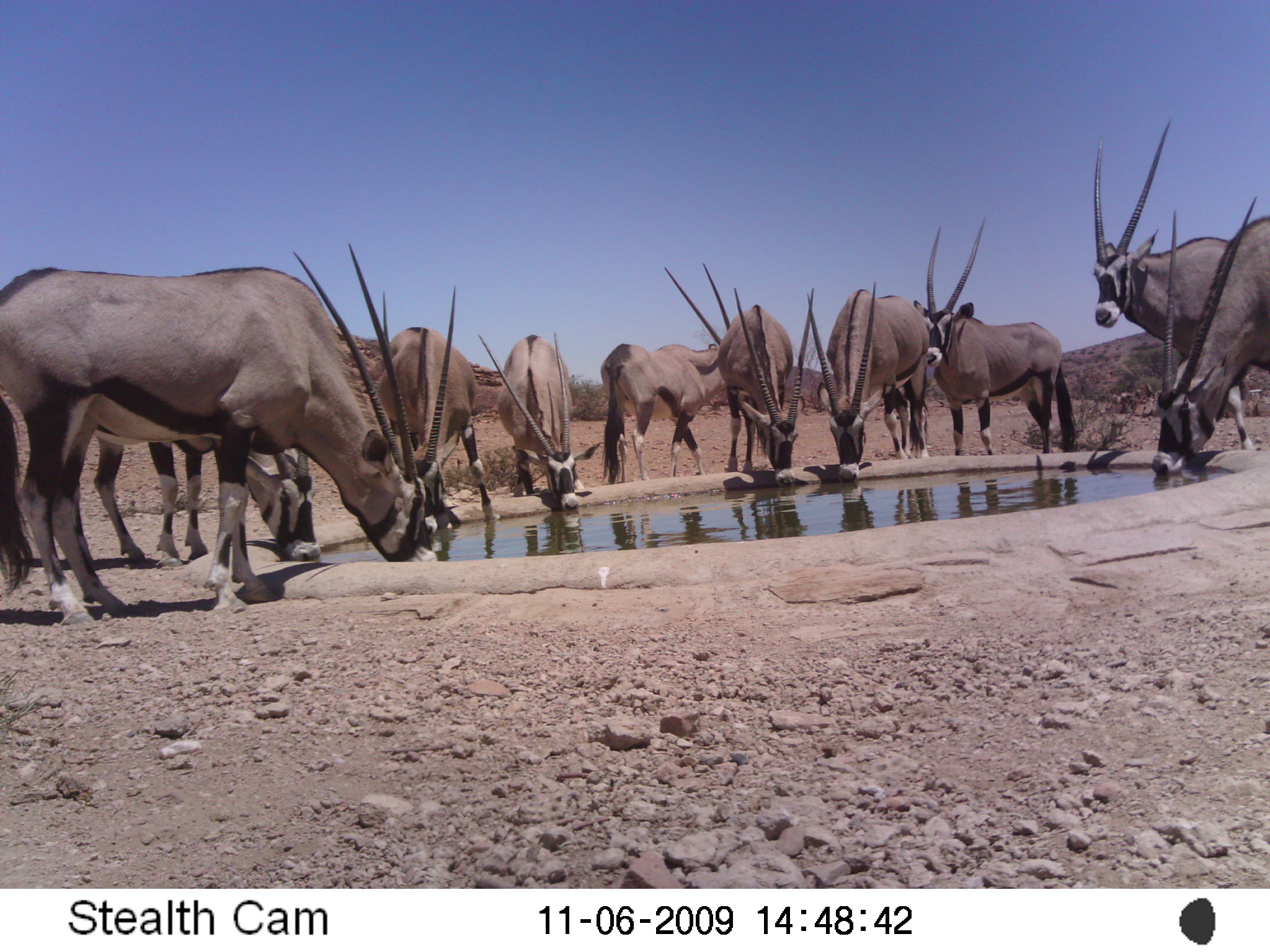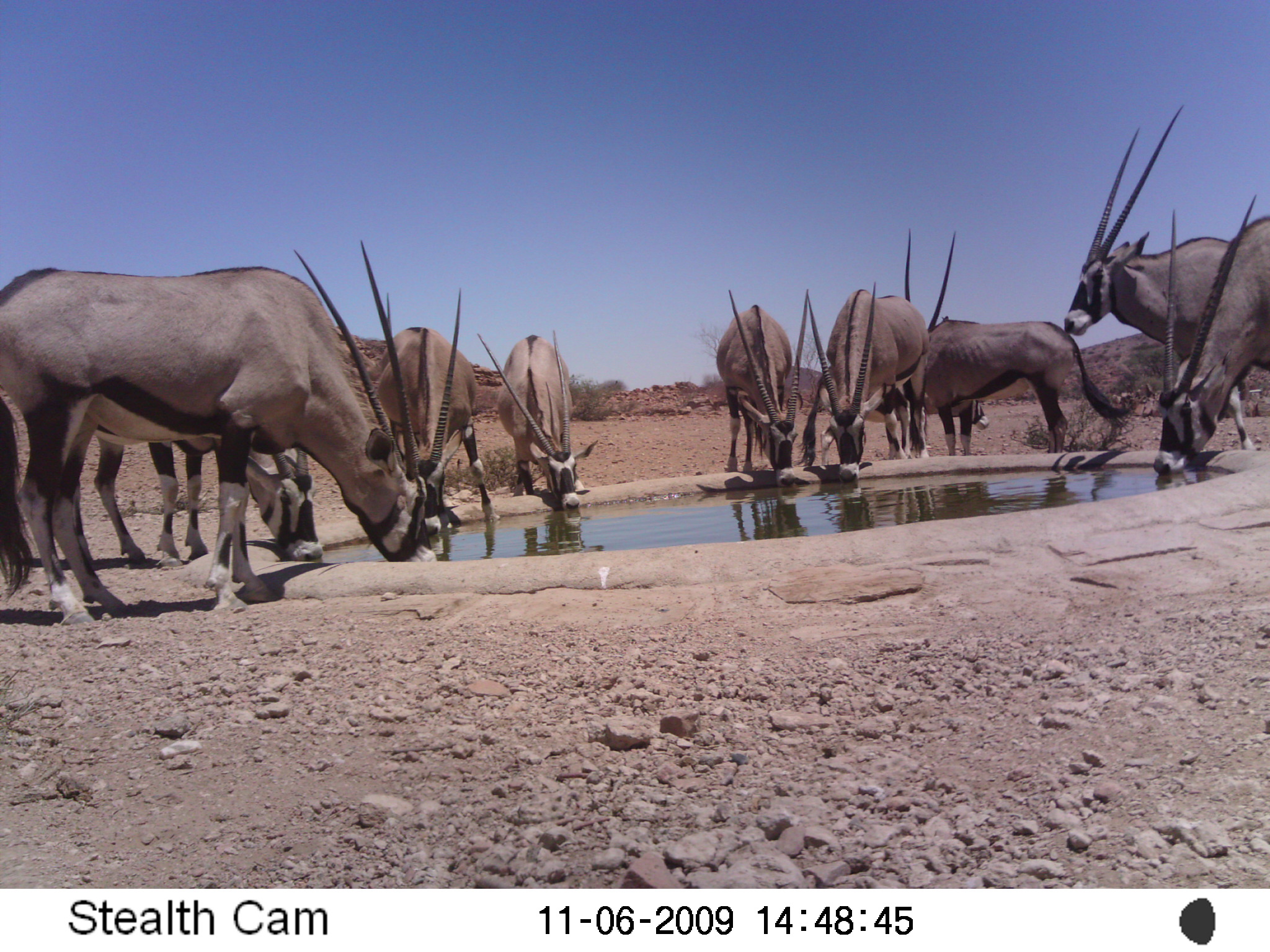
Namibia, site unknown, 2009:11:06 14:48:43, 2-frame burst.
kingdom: Animalia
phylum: Chordata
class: Mammalia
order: Artiodactyla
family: Bovidae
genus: Oryx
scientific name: Oryx gazella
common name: gemsbok